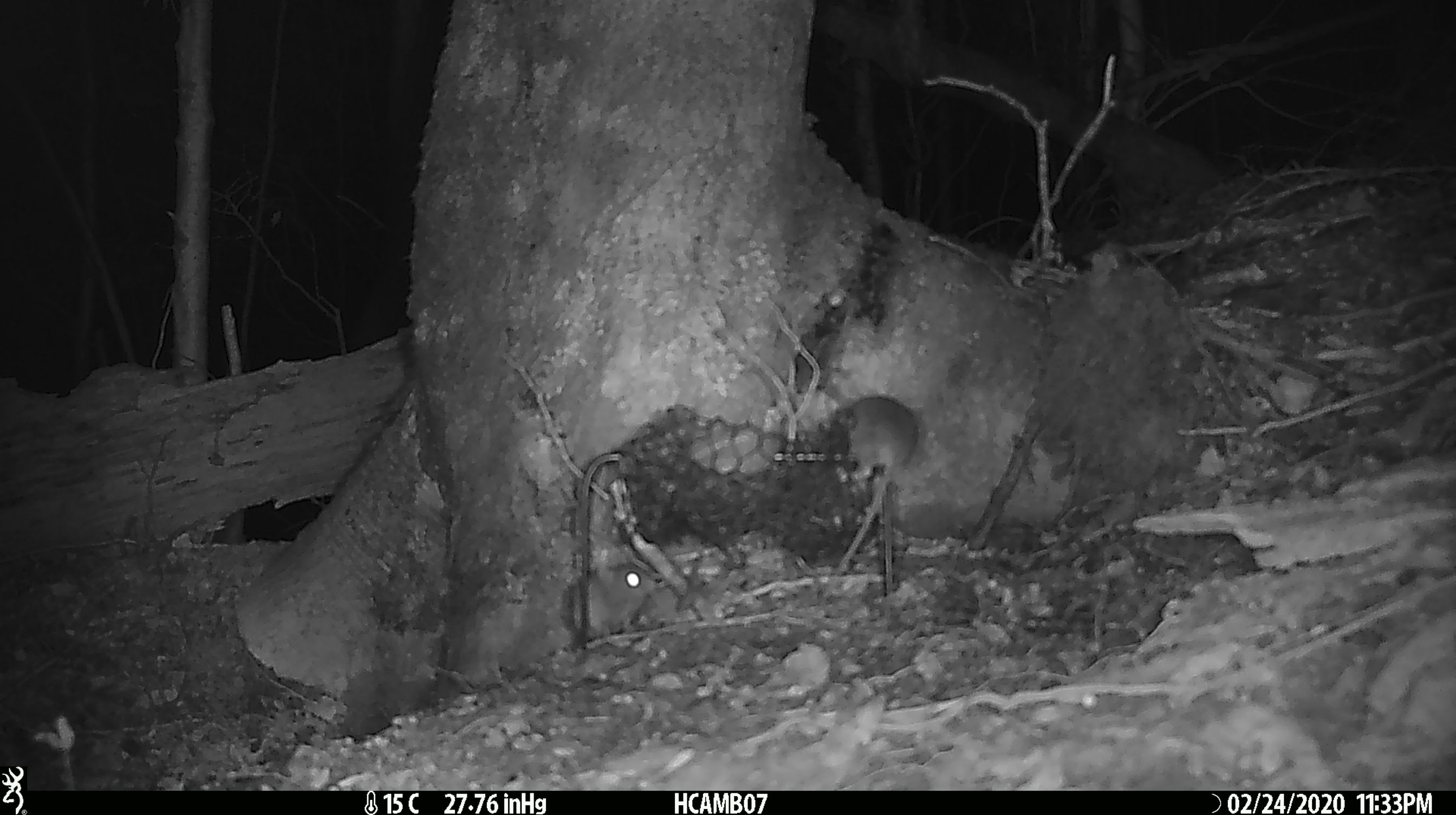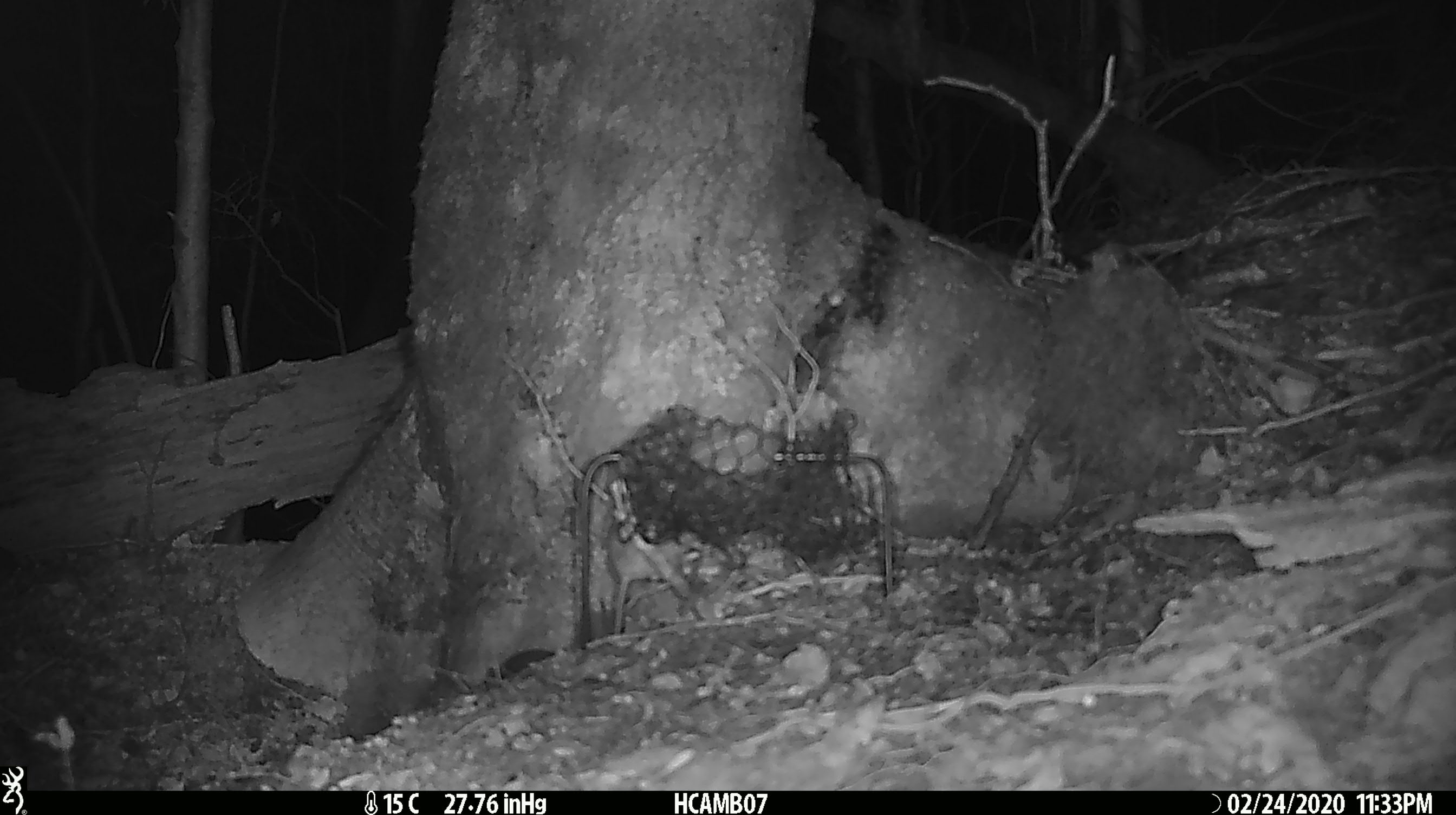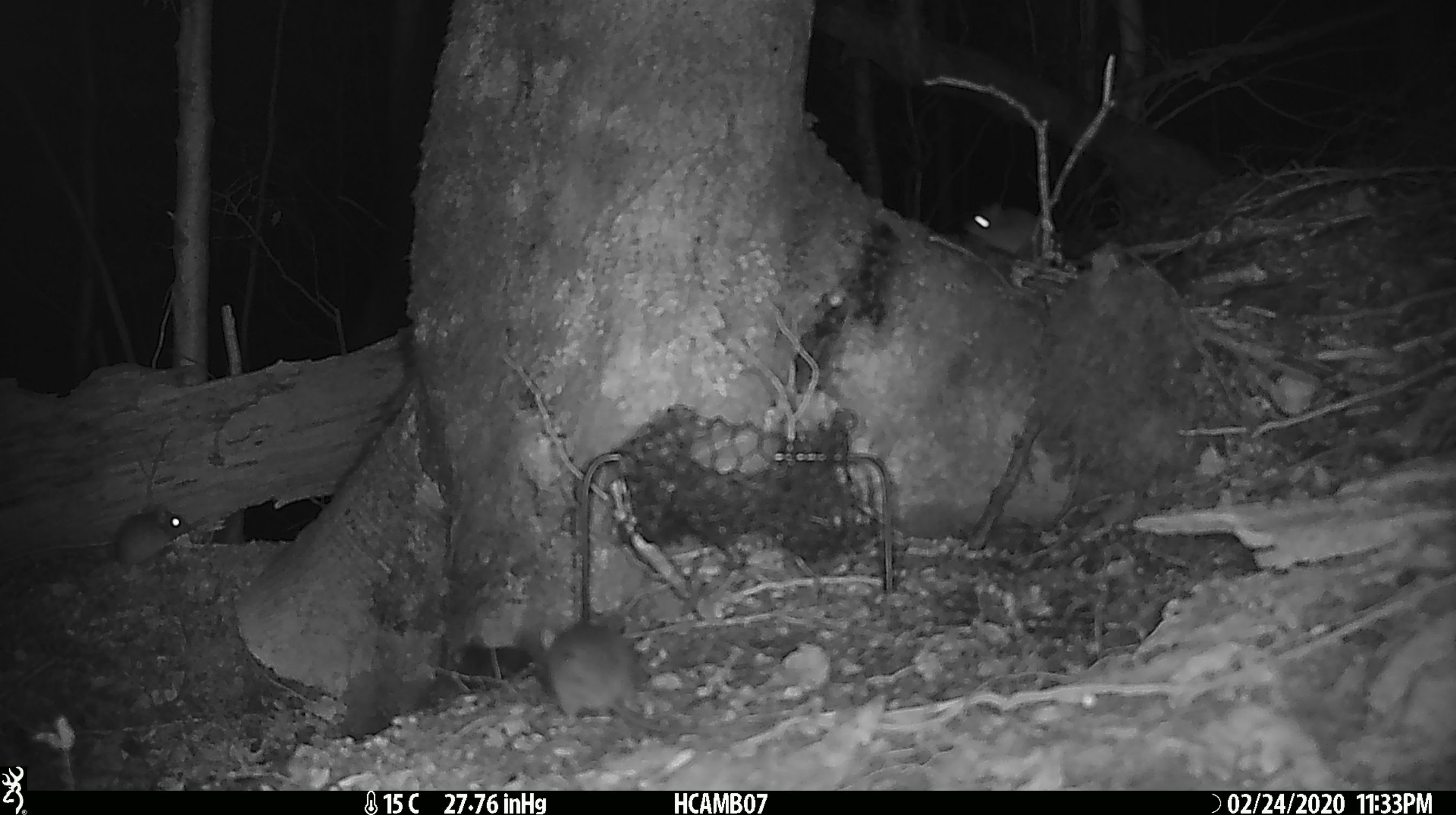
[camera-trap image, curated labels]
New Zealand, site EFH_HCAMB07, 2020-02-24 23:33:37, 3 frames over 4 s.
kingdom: Animalia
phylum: Chordata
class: Mammalia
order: Rodentia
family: Muridae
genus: Mus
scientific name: Mus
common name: mouse